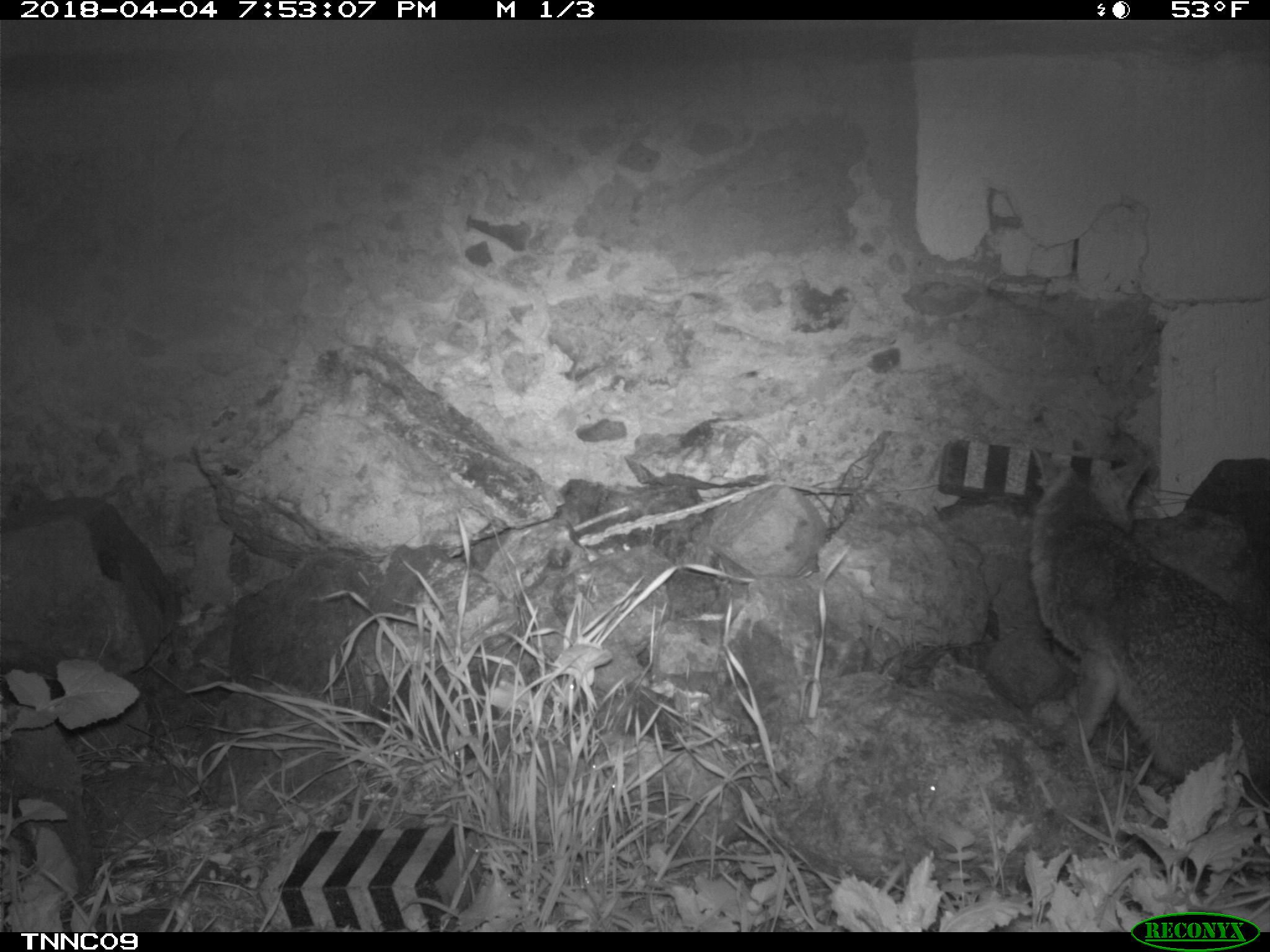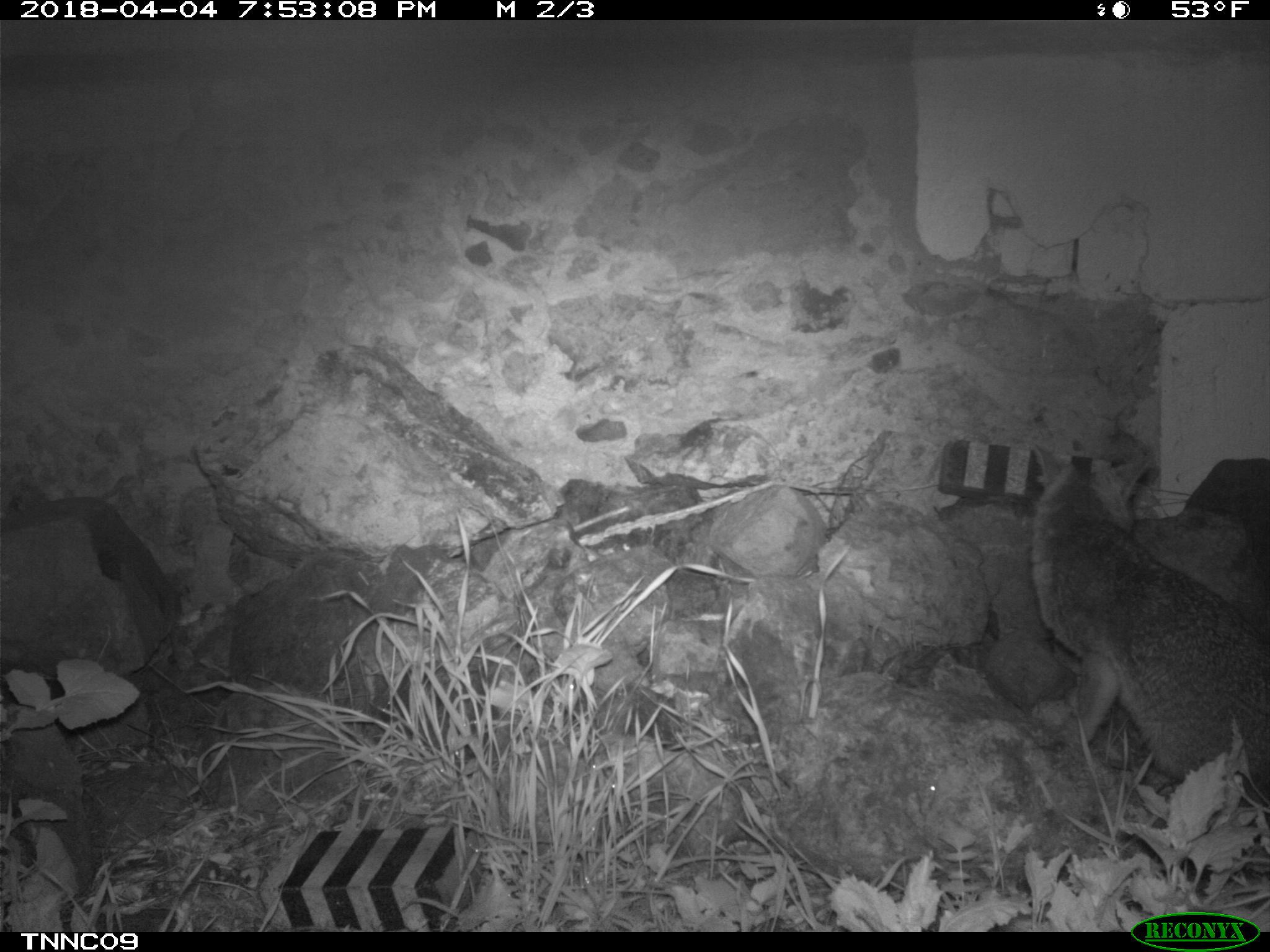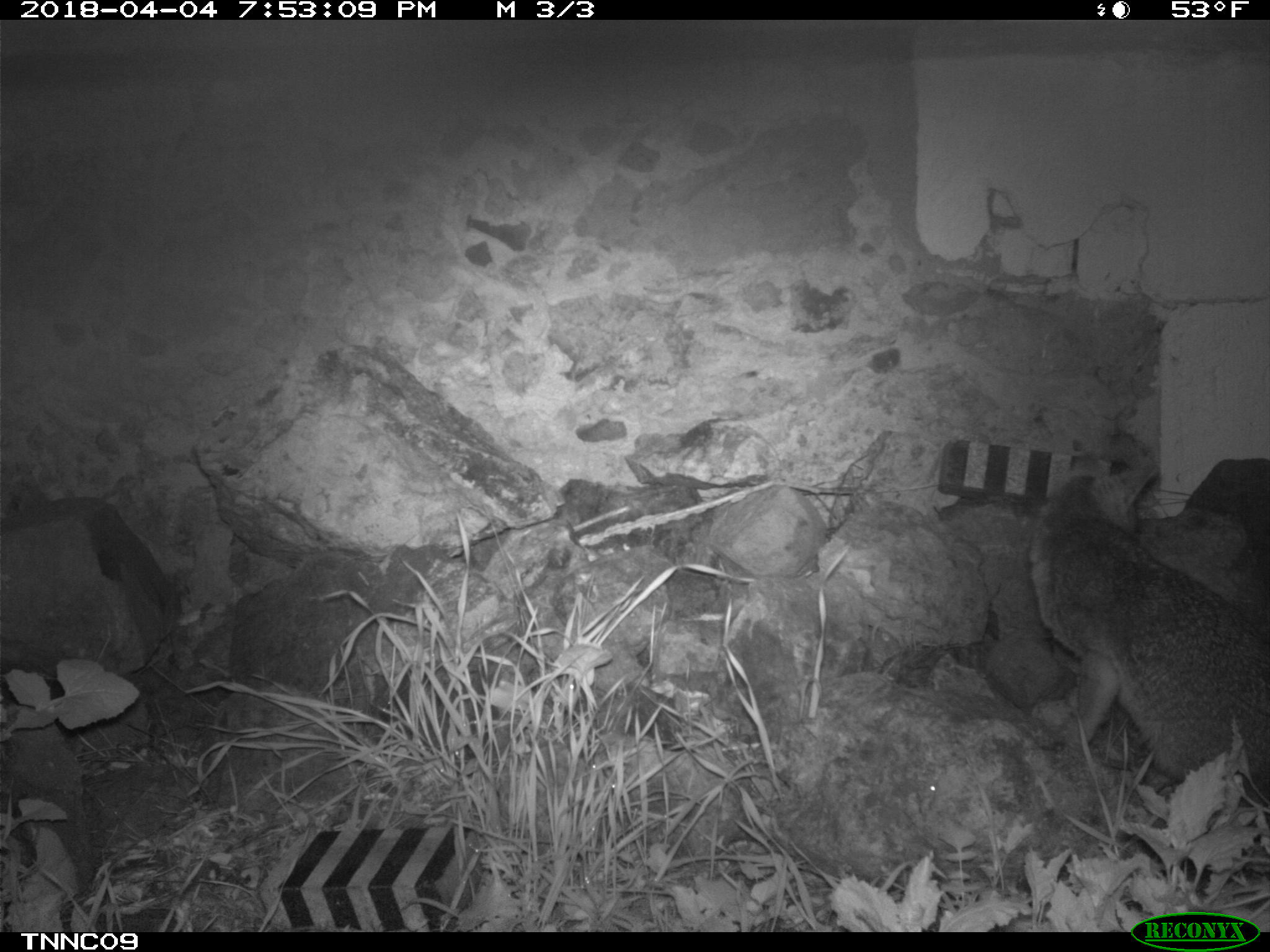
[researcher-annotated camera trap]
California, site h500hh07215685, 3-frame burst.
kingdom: Animalia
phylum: Chordata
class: Mammalia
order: Carnivora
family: Canidae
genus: Urocyon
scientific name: Urocyon littoralis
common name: island fox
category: fox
Fox (island fox) (Urocyon littoralis).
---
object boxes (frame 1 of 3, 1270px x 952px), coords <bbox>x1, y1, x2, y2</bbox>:
fox: <bbox>1029, 446, 1269, 827</bbox>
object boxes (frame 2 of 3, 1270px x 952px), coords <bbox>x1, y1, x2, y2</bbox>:
fox: <bbox>1029, 441, 1269, 817</bbox>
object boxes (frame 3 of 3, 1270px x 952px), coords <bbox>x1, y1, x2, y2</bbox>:
fox: <bbox>1029, 455, 1269, 819</bbox>